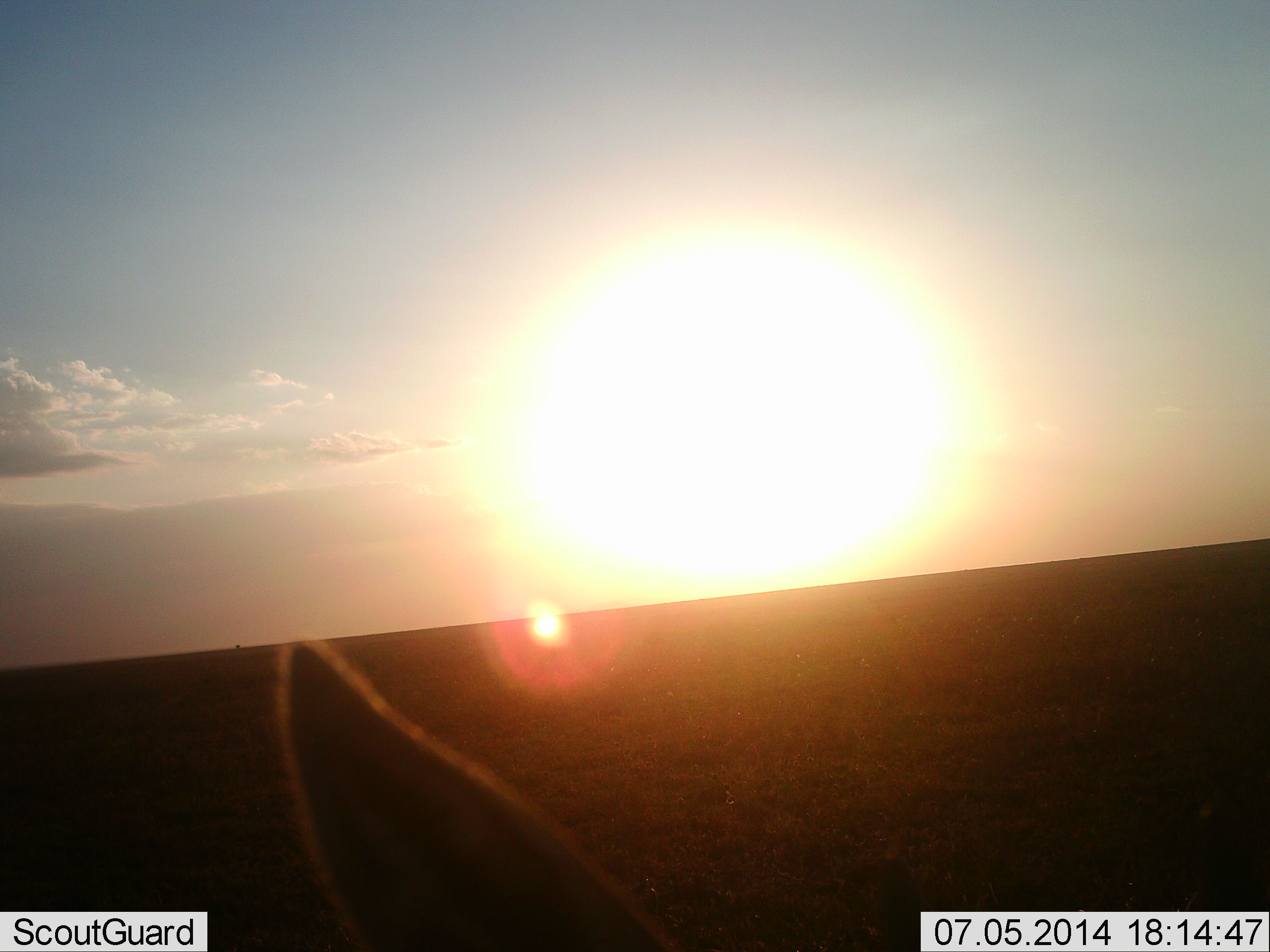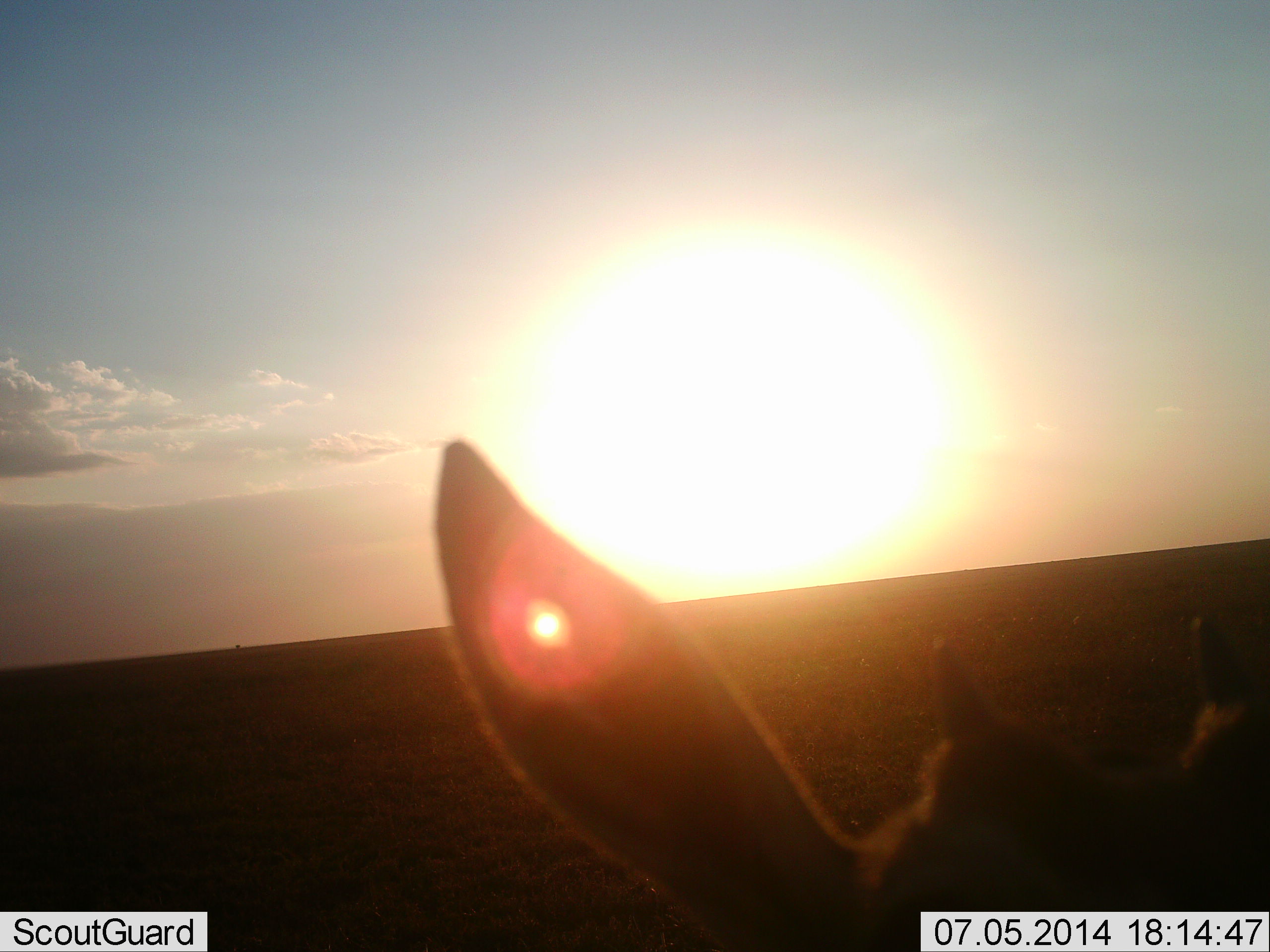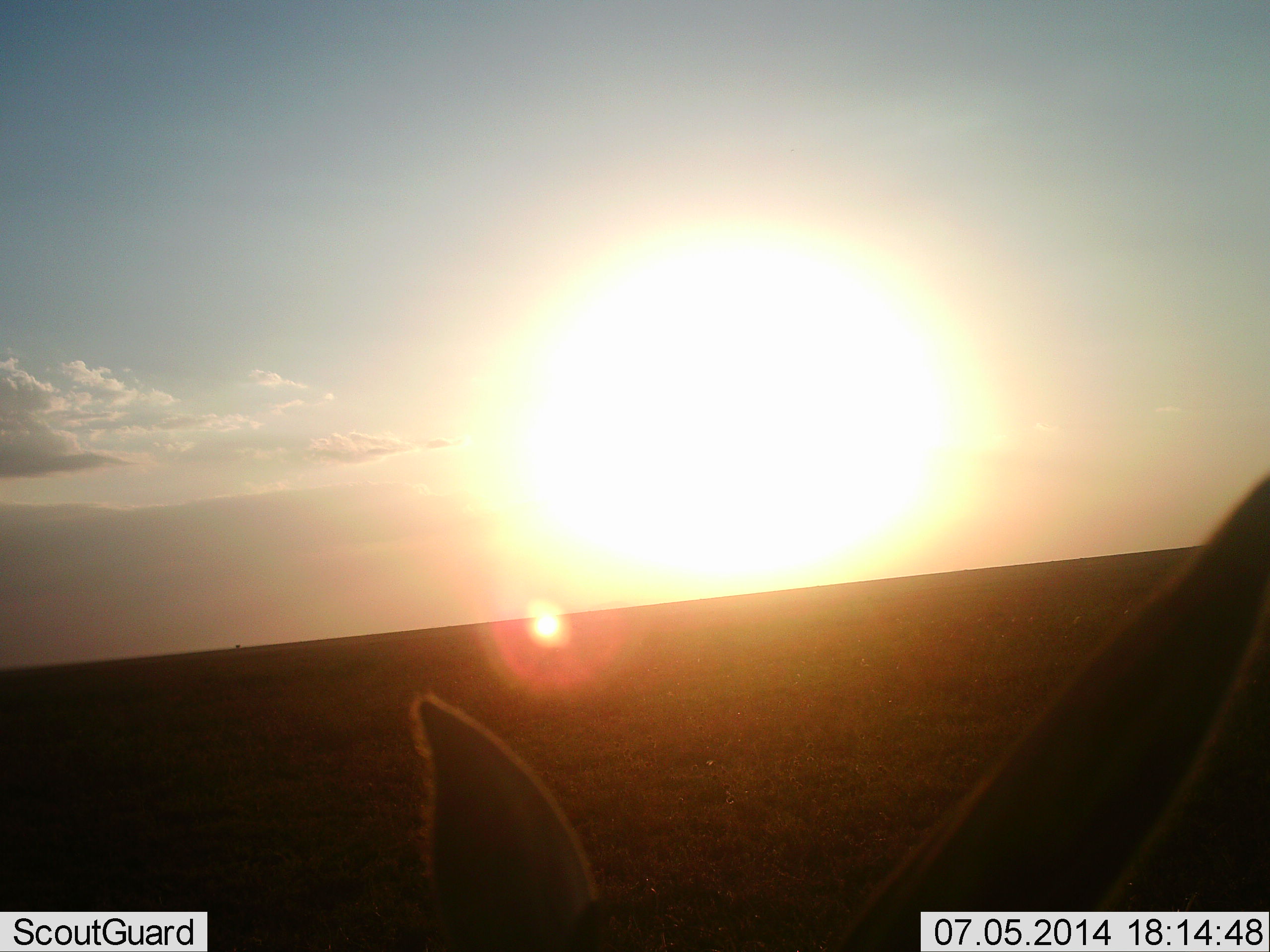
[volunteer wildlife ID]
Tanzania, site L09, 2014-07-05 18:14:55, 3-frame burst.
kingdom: Animalia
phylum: Chordata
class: Mammalia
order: Artiodactyla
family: Bovidae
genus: Eudorcas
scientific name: Eudorcas thomsonii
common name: thomson's gazelle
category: gazellethomsons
Gazellethomsons (thomson's gazelle) (Eudorcas thomsonii), count 1. Behavior (volunteer vote fractions): standing 80%, resting 10%, moving 10%, interacting 0%. Young present (vote fraction): 20%. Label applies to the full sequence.